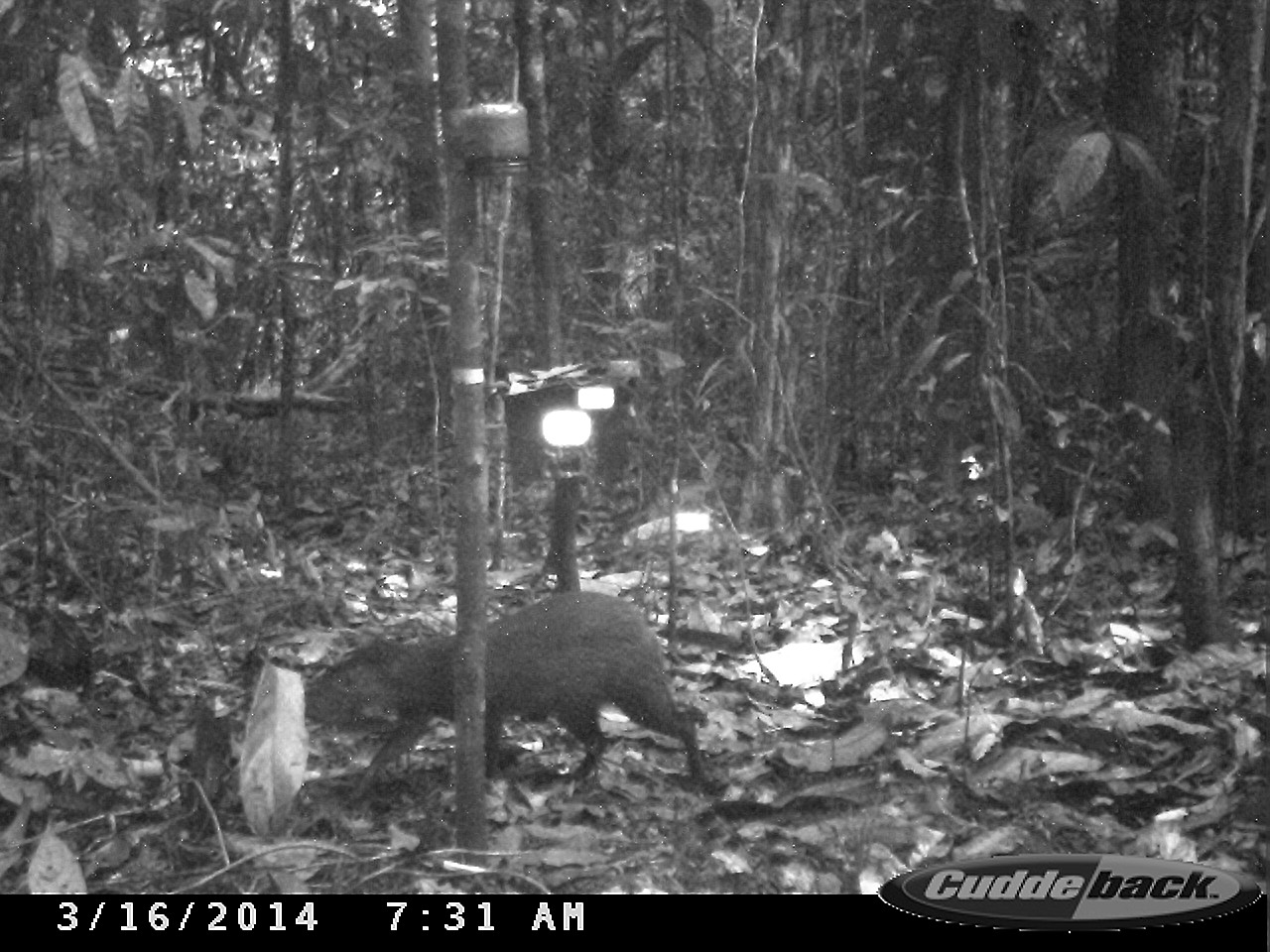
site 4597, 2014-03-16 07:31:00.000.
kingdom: Animalia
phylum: Chordata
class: Mammalia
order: Rodentia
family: Dasyproctidae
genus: Dasyprocta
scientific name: Dasyprocta leporina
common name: red-rumped agouti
Dasyprocta leporina (red-rumped agouti), count 1, age adult, sex female.